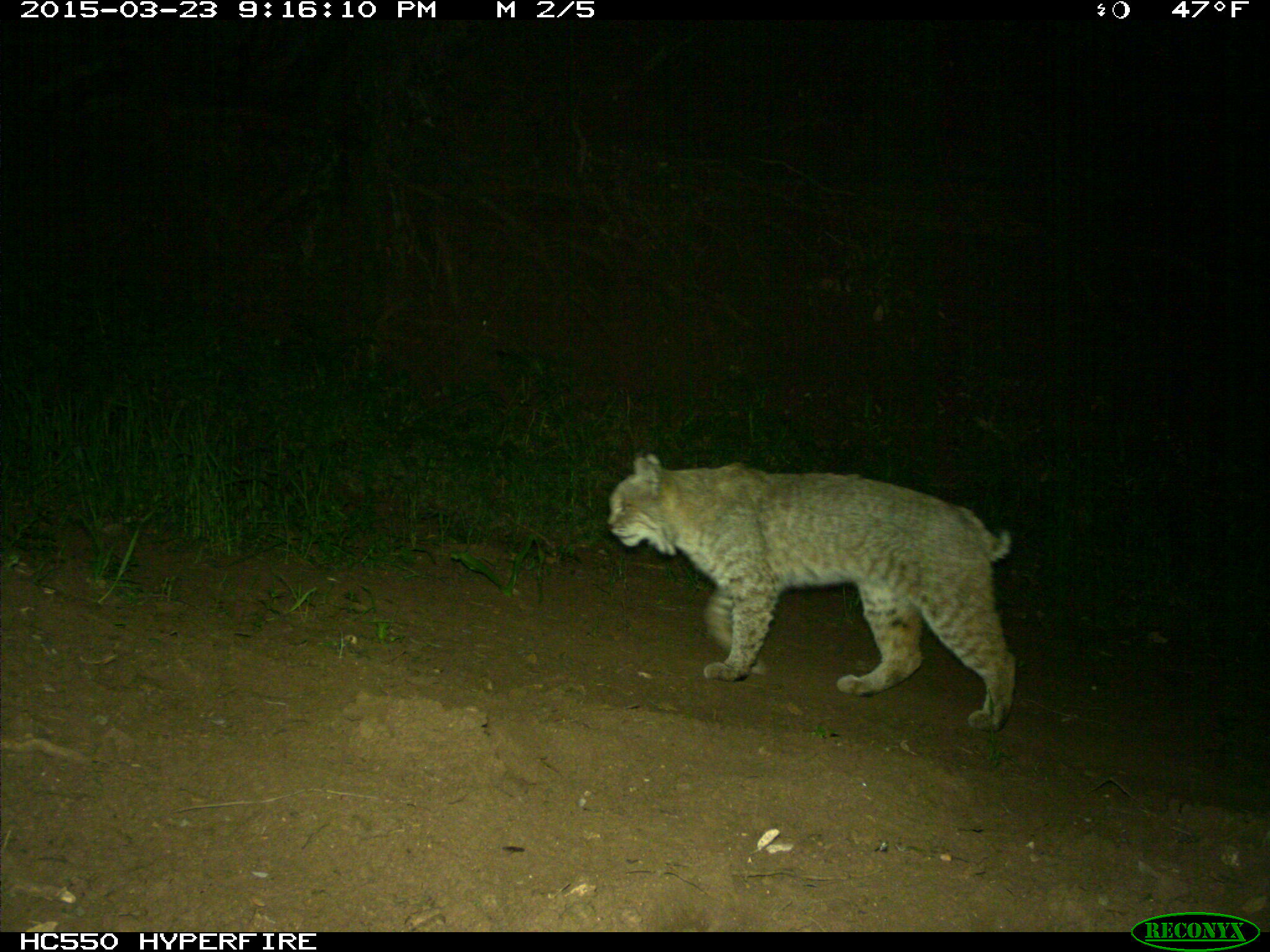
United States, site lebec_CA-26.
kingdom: Animalia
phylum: Chordata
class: Mammalia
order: Carnivora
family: Felidae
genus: Lynx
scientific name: Lynx rufus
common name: bobcat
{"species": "Lynx rufus (bobcat)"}